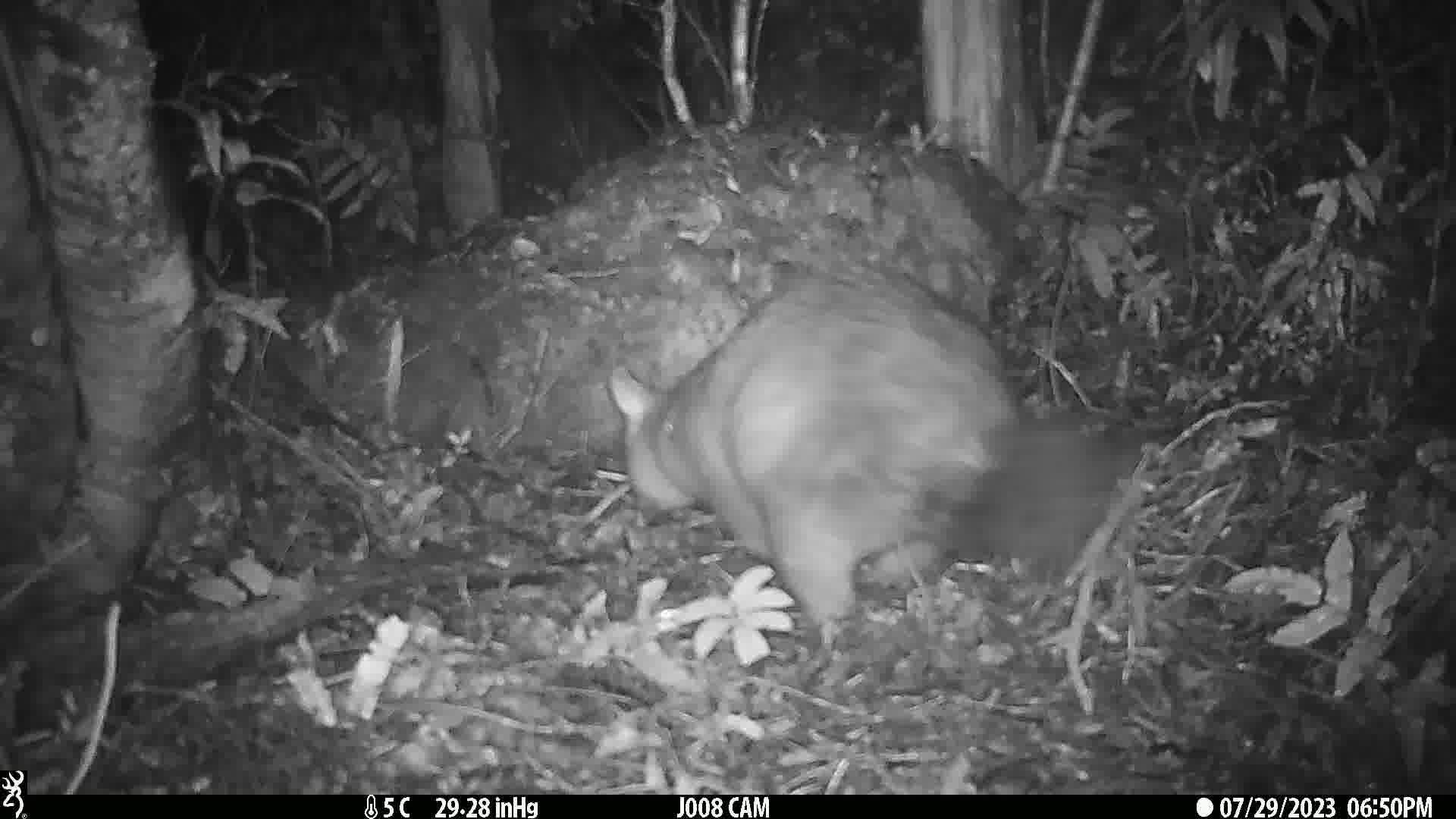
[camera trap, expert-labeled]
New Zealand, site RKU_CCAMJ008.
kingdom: Animalia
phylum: Chordata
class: Mammalia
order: Diprotodontia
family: Phalangeridae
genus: Trichosurus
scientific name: Trichosurus vulpecula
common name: common brushtail possum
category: possum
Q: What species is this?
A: Possum (common brushtail possum) (Trichosurus vulpecula).